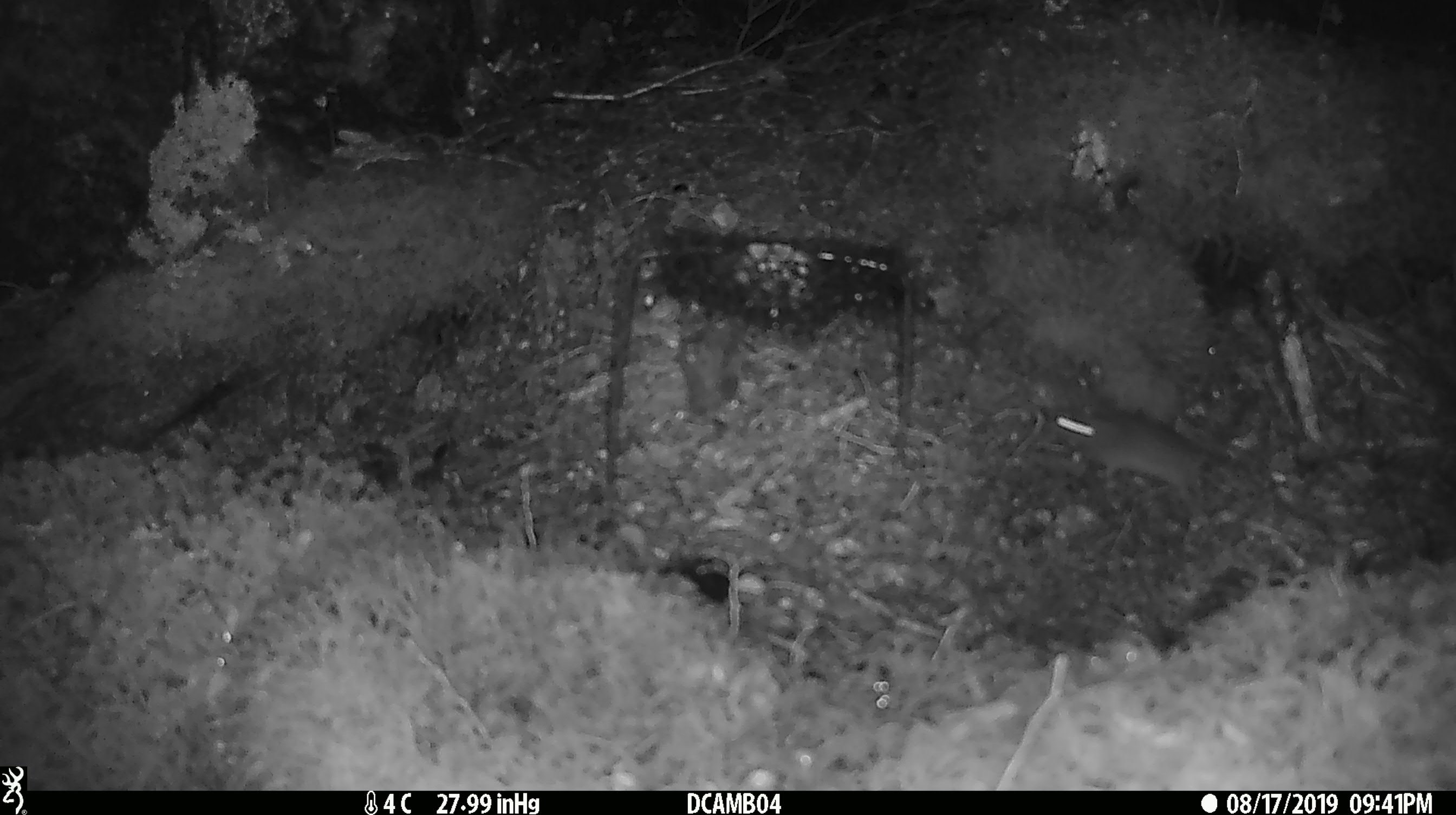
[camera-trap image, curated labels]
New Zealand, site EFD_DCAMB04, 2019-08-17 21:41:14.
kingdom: Animalia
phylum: Chordata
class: Mammalia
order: Rodentia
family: Muridae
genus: Mus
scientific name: Mus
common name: mouse